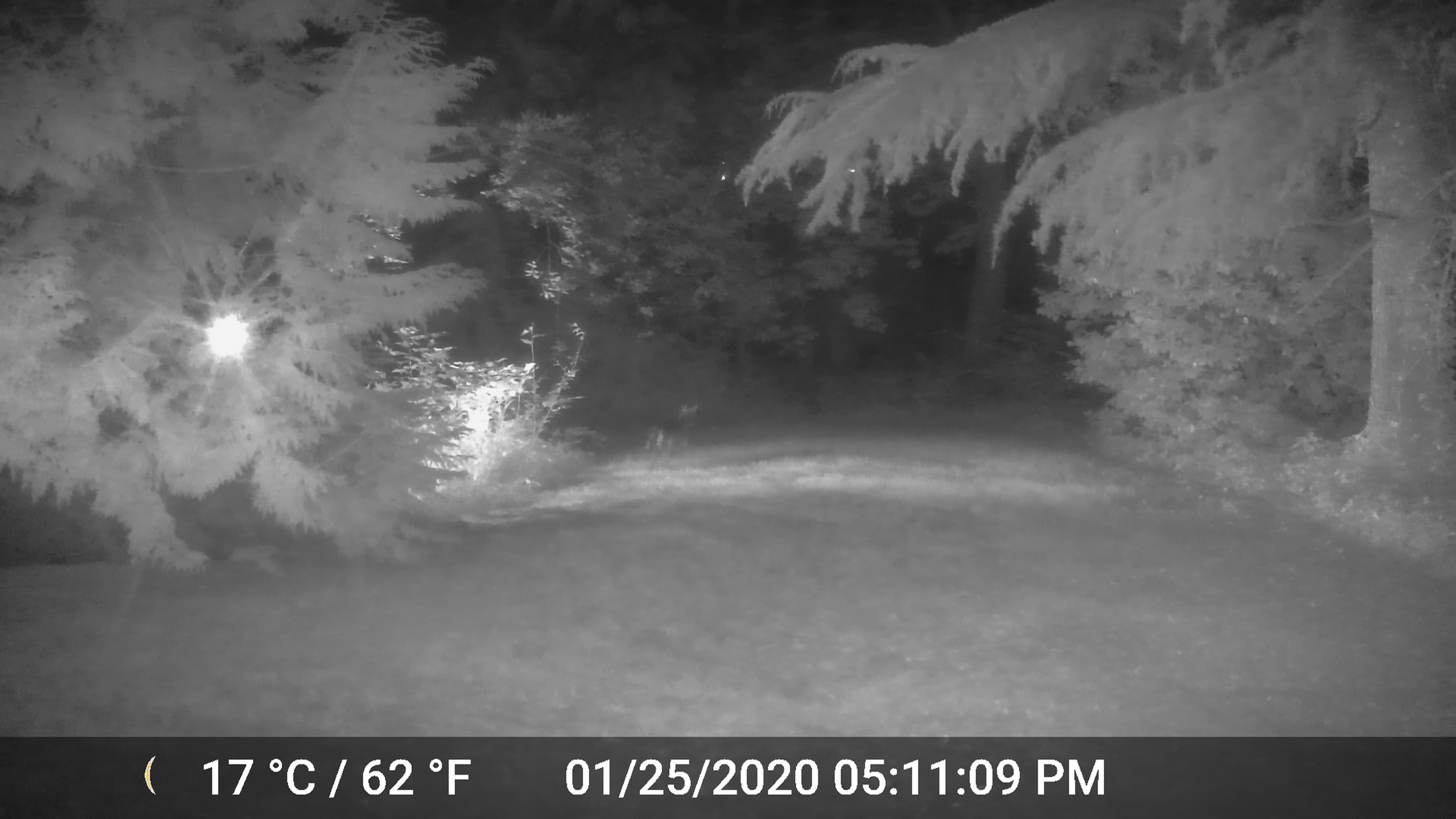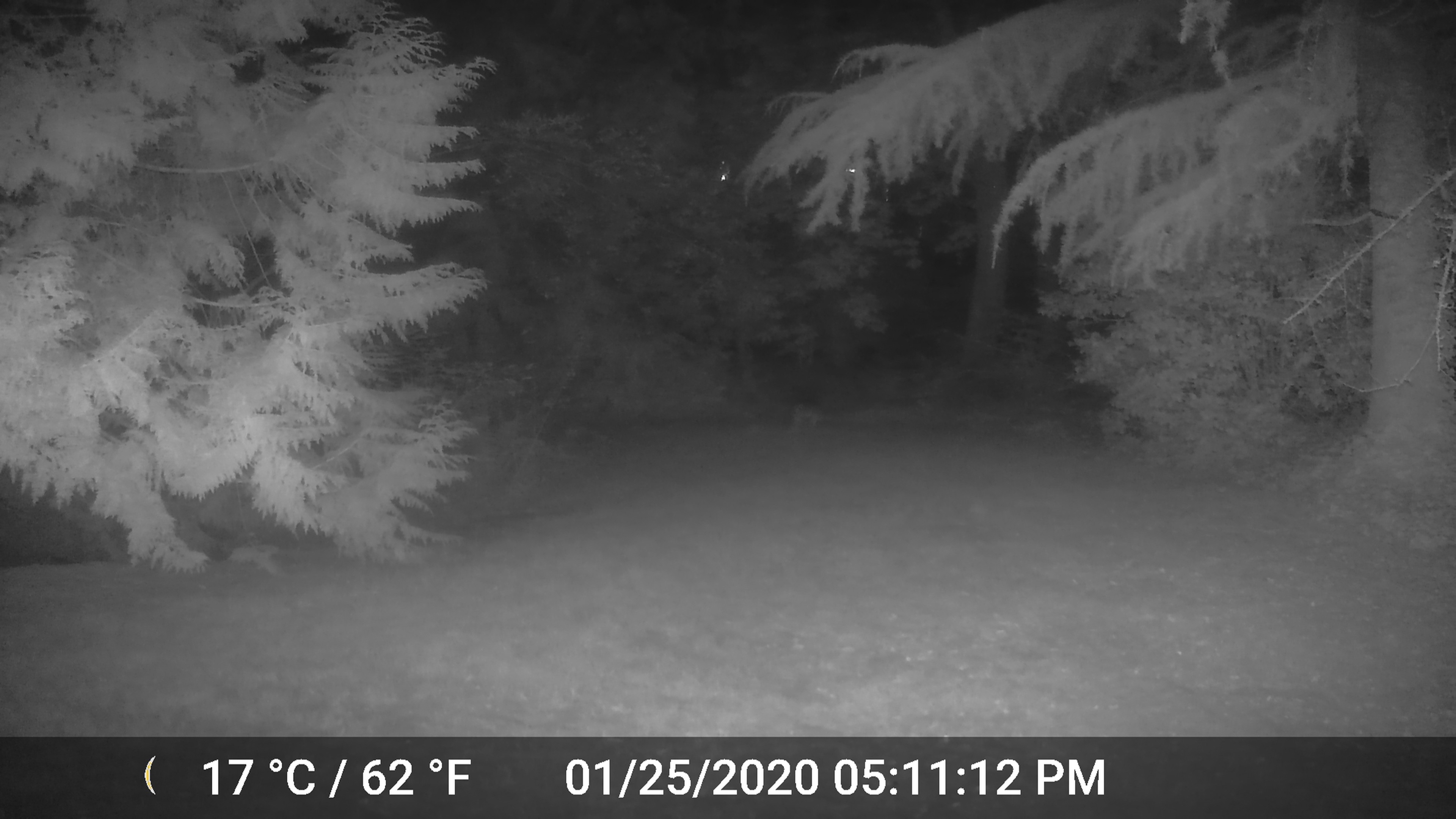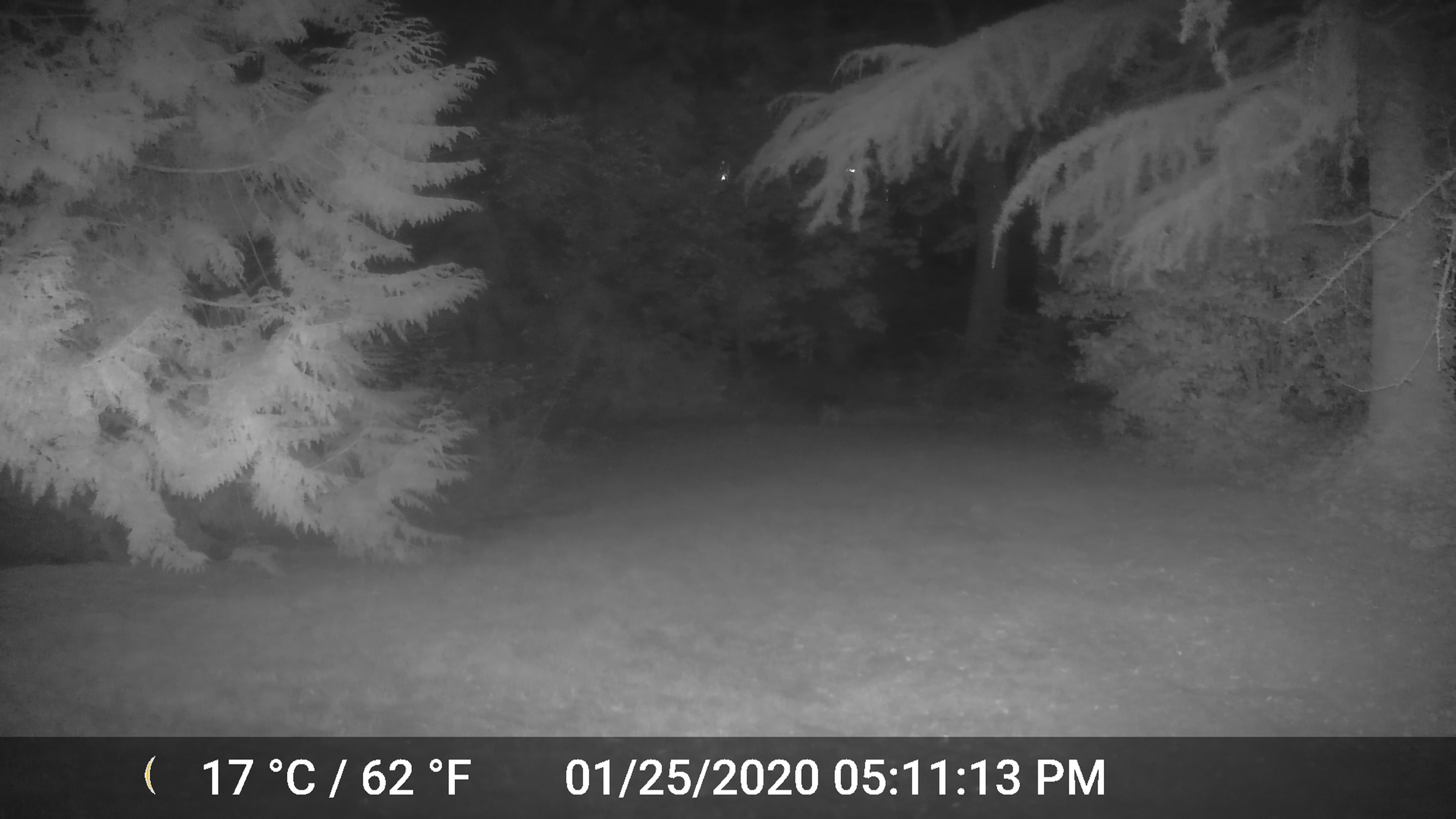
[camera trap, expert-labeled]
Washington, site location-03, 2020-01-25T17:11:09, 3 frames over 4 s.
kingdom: Animalia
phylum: Chordata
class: Mammalia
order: Carnivora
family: Canidae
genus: Canis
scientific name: Canis latrans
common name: coyote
Coyote (Canis latrans).